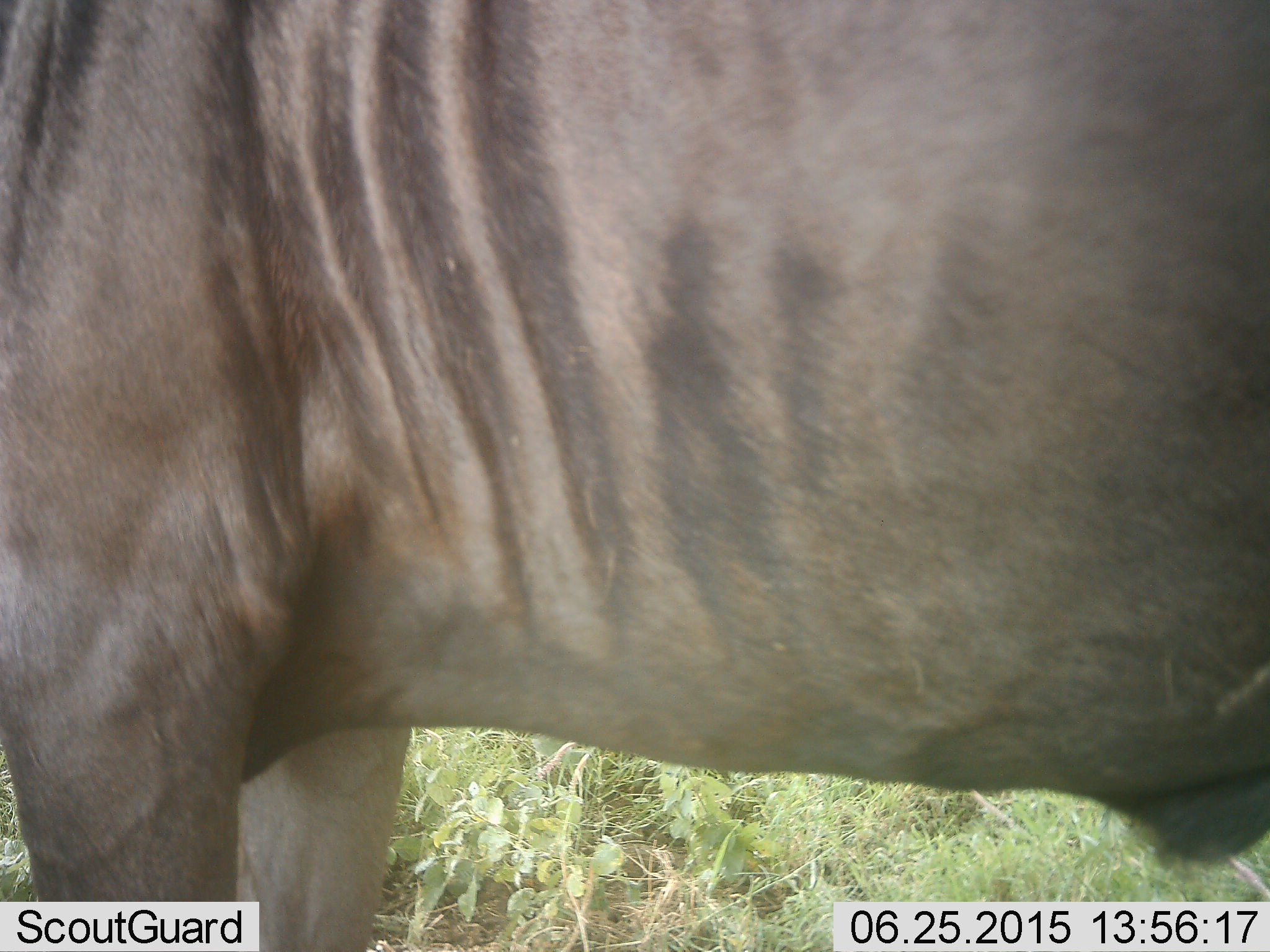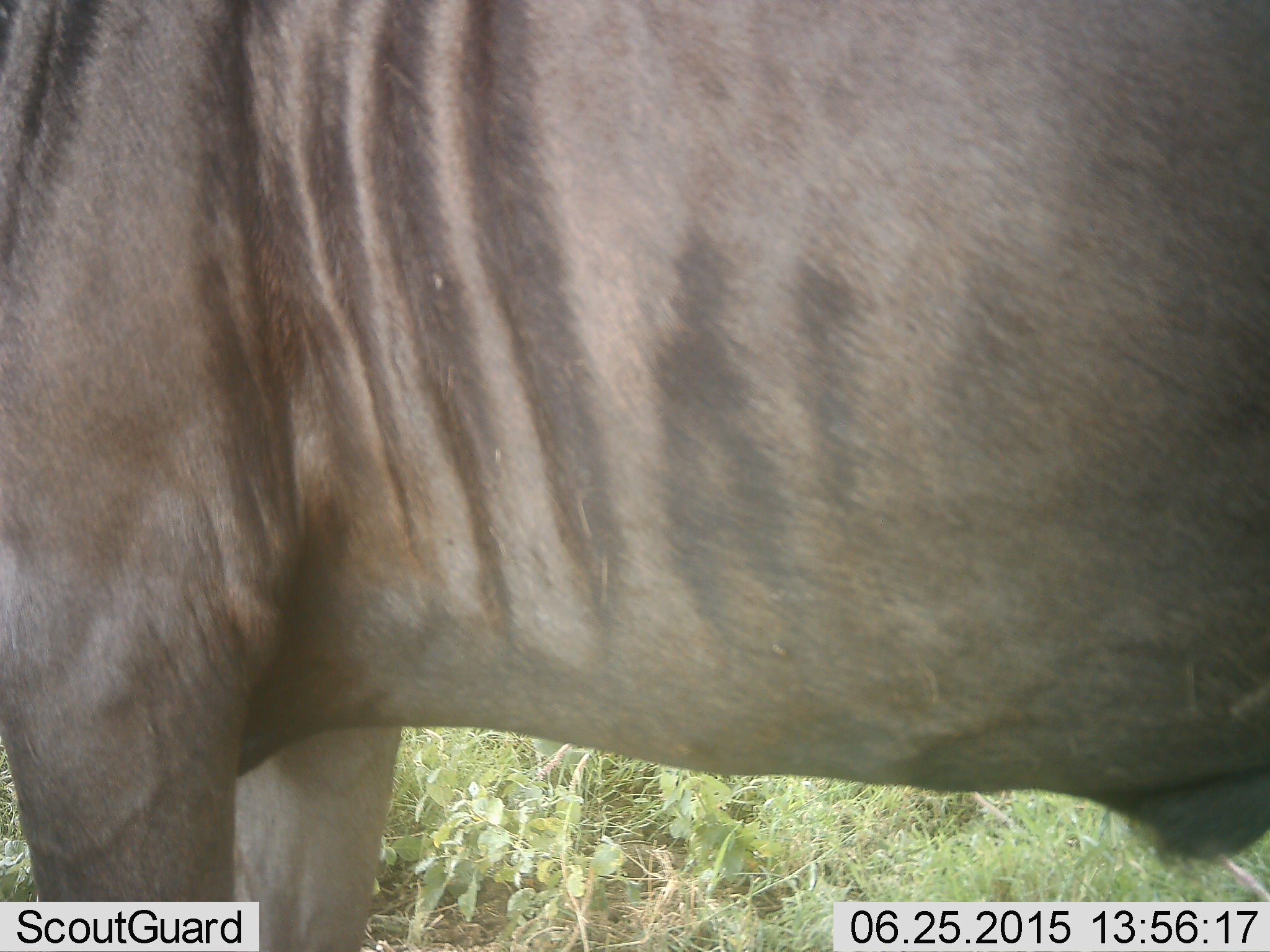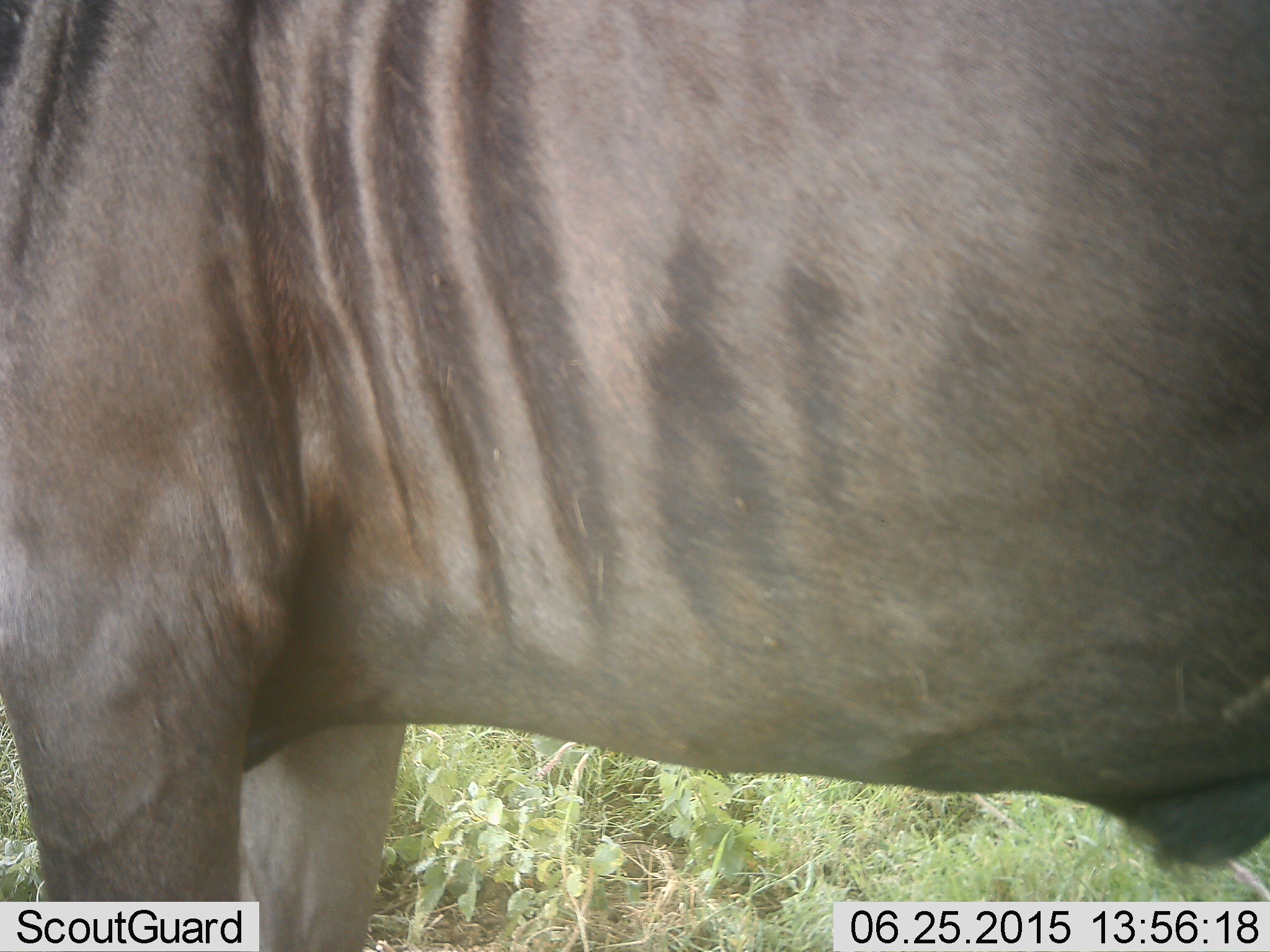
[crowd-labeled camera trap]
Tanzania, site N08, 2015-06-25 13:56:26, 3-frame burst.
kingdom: Animalia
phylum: Chordata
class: Mammalia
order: Artiodactyla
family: Bovidae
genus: Connochaetes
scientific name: Connochaetes taurinus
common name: blue wildebeest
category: wildebeest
Wildebeest (blue wildebeest) (Connochaetes taurinus), count 1. Behavior (volunteer vote fractions): standing 100%, resting 0%, moving 0%, interacting 0%. Young present (vote fraction): 0%. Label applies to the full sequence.